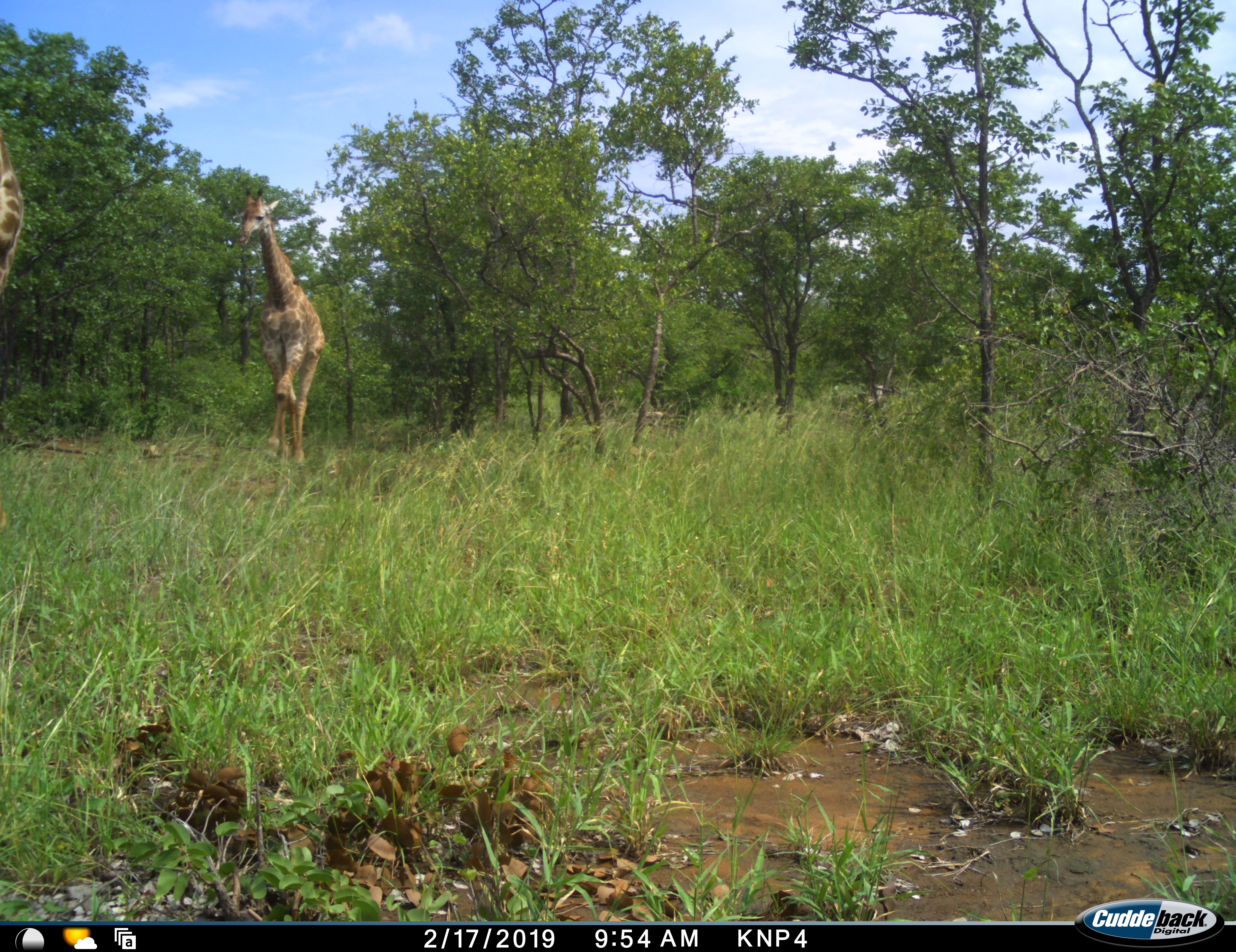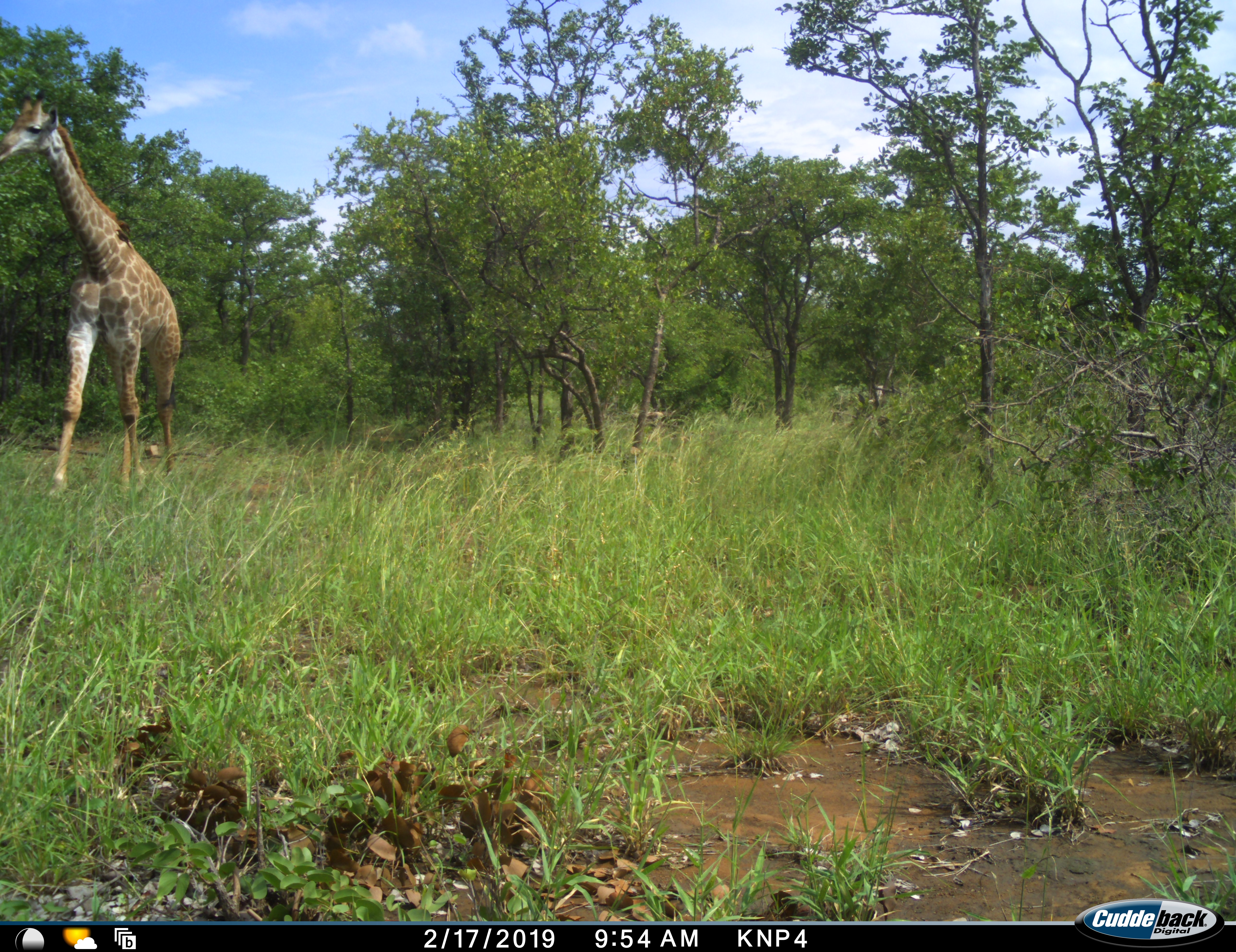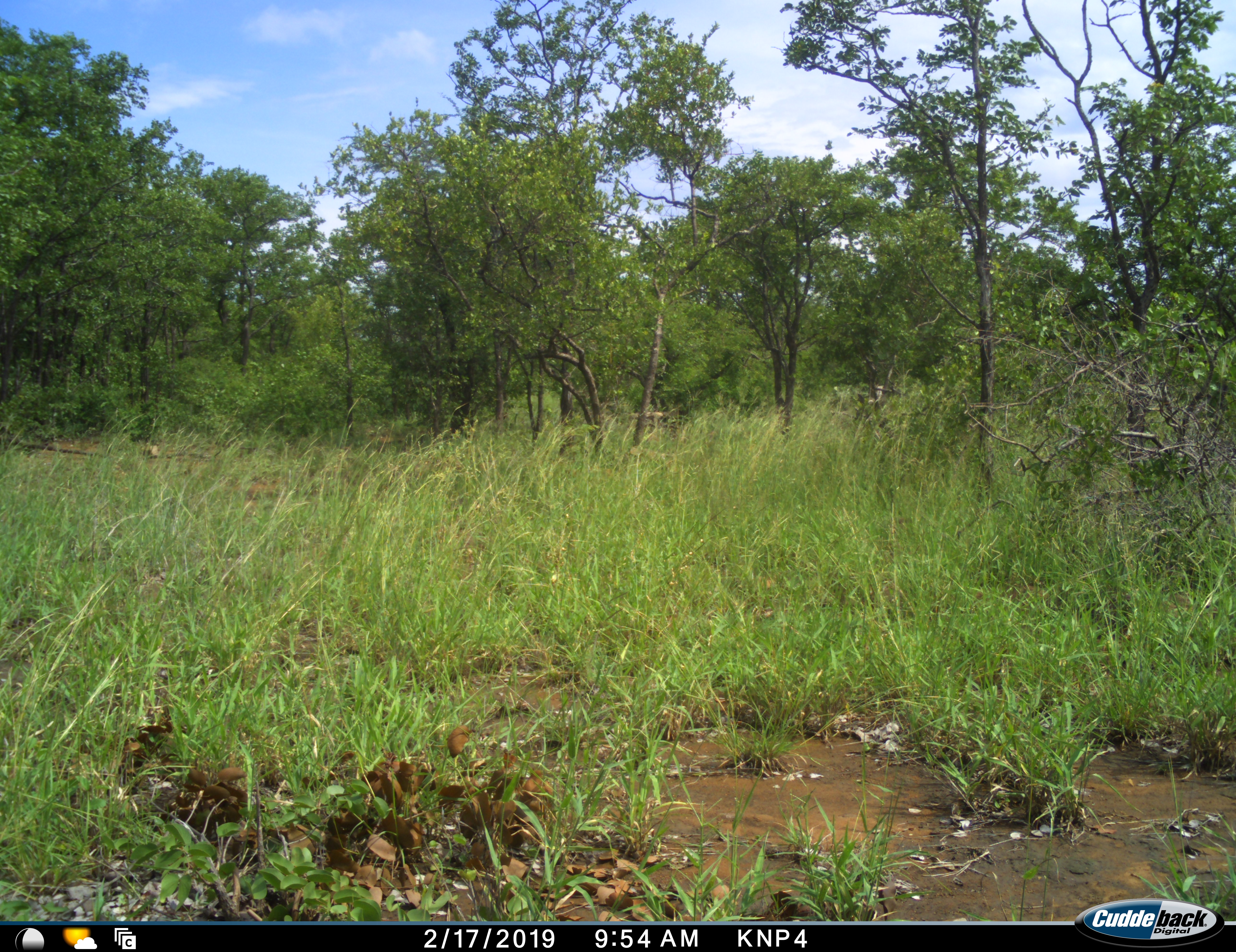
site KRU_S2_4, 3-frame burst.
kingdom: Animalia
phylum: Chordata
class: Mammalia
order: Artiodactyla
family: Giraffidae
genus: Giraffa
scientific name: Giraffa camelopardalis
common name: giraffe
Giraffe (Giraffa camelopardalis), count 2. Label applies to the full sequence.